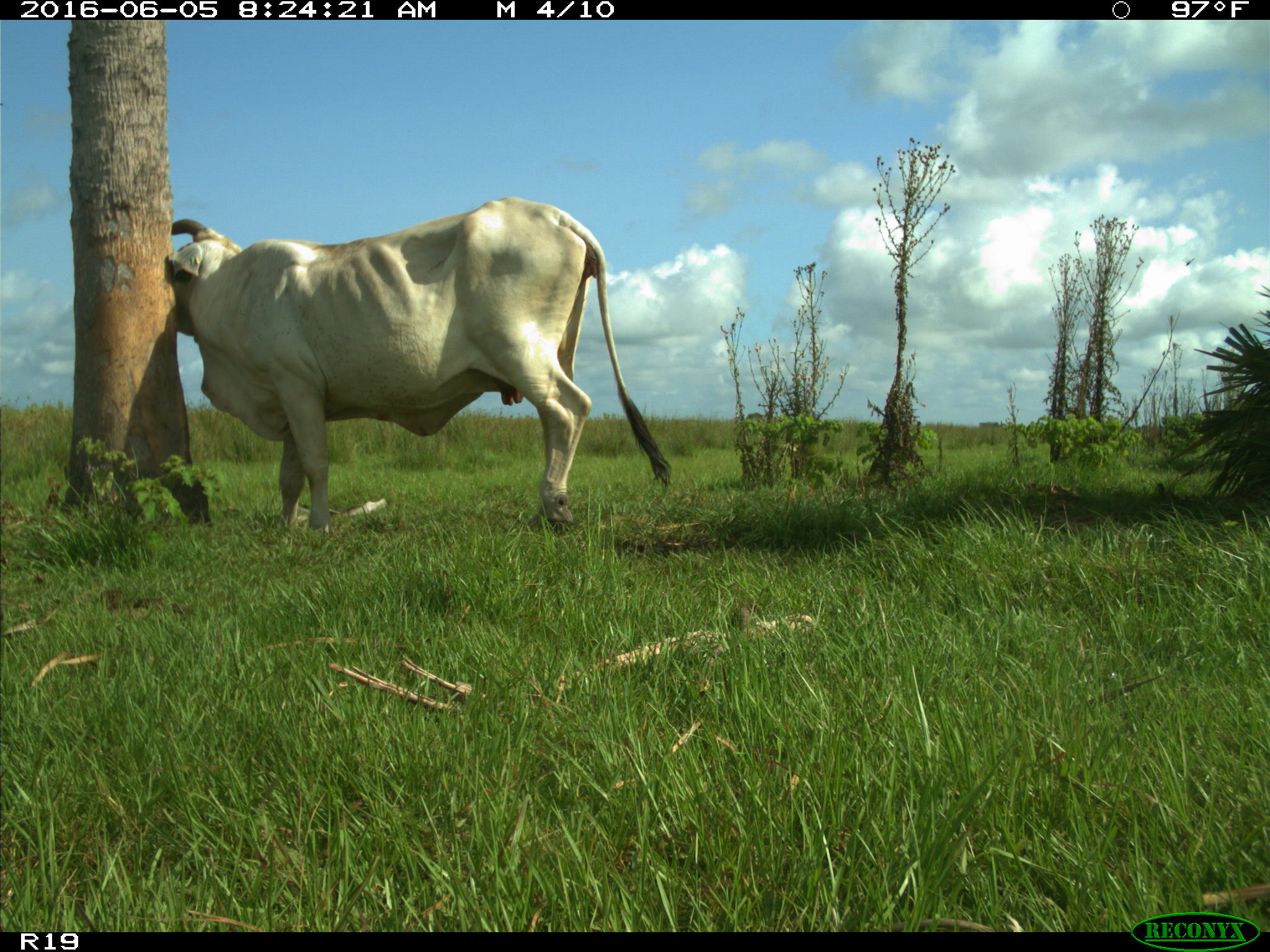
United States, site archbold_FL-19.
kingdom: Animalia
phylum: Chordata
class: Mammalia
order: Artiodactyla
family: Bovidae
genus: Bos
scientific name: Bos taurus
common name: domestic cow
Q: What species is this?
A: Bos taurus (domestic cow).